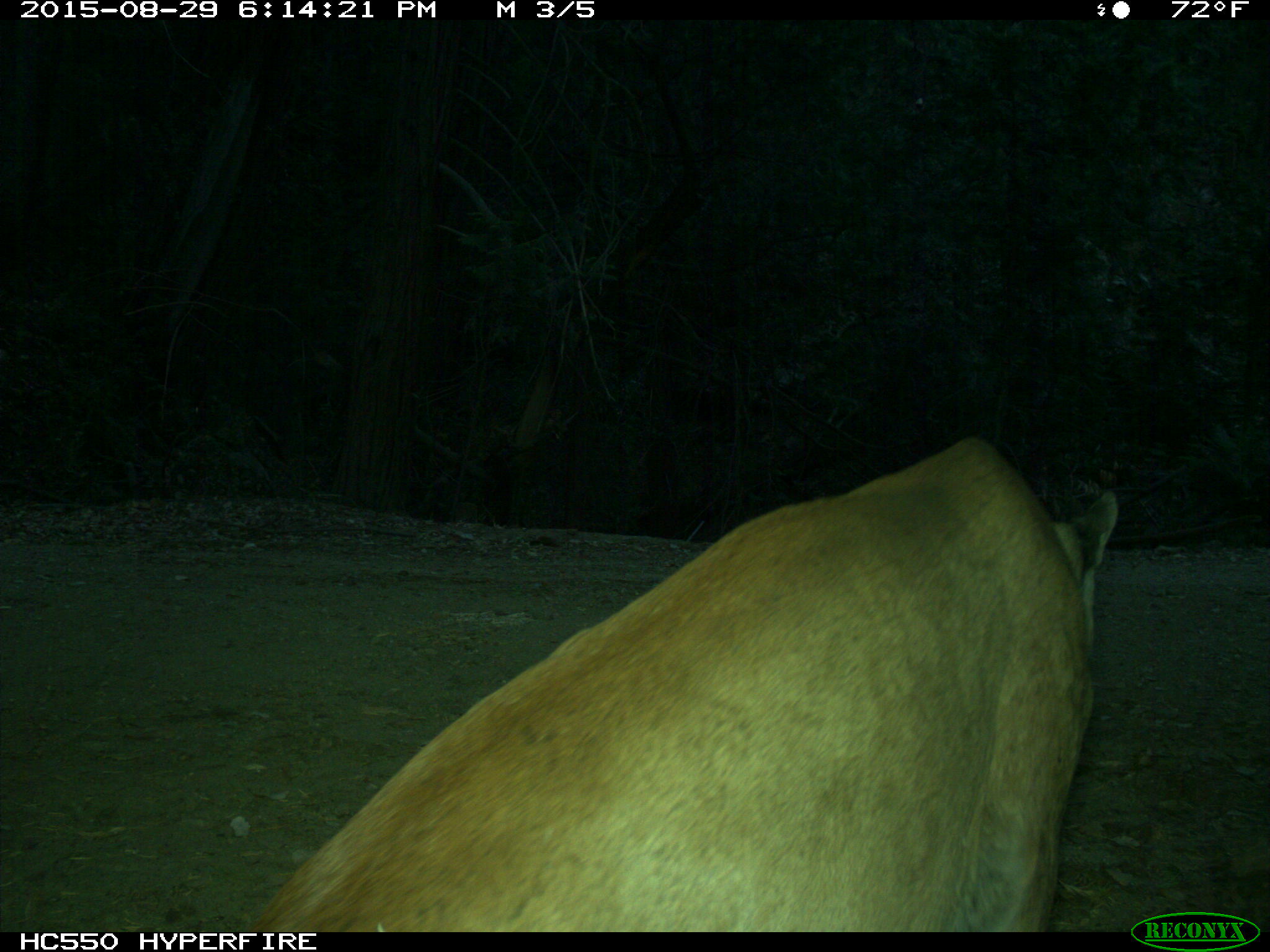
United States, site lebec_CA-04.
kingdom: Animalia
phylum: Chordata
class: Mammalia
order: Carnivora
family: Felidae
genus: Puma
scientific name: Puma concolor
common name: mountain lion